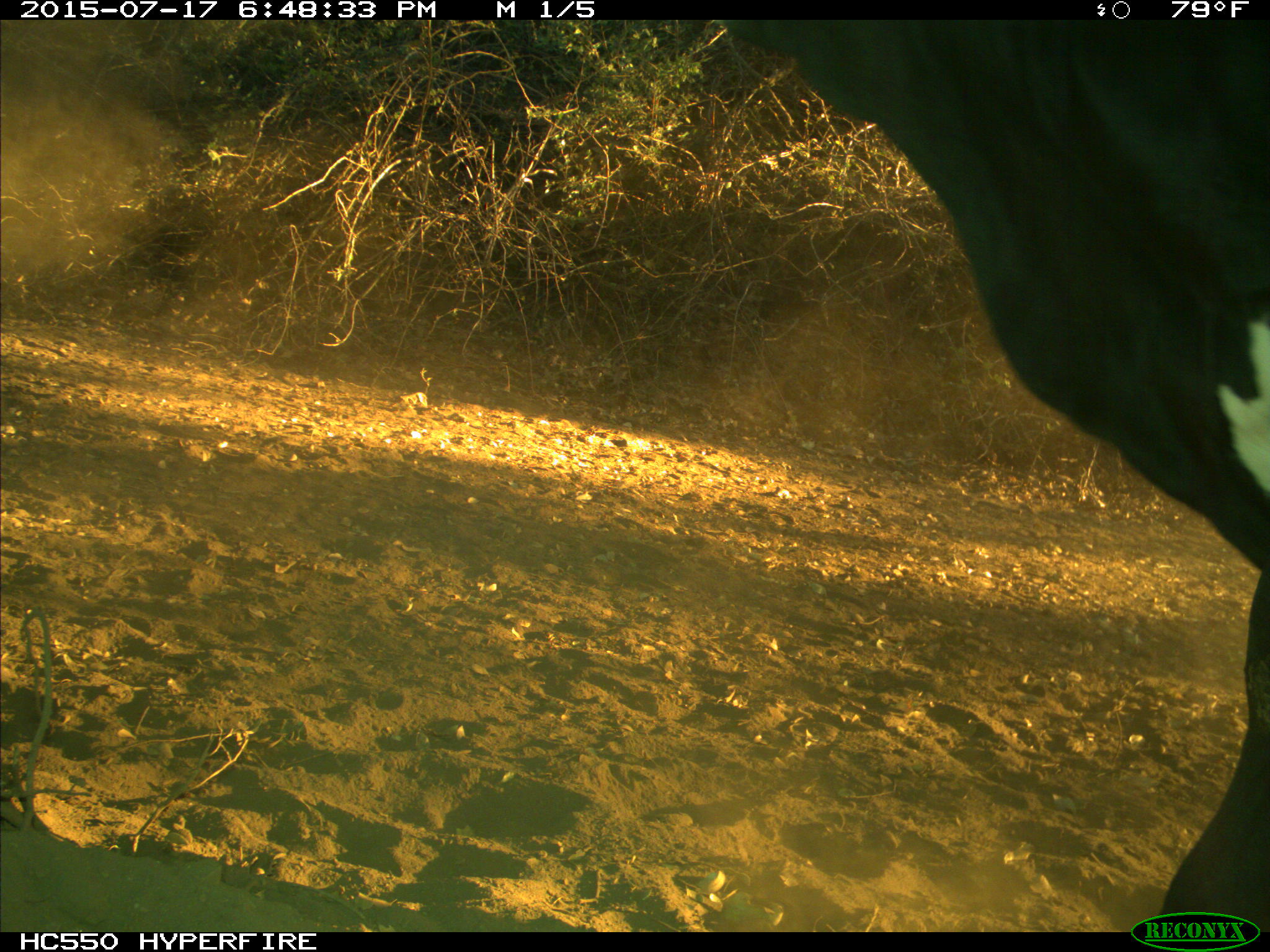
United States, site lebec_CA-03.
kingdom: Animalia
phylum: Chordata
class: Mammalia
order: Artiodactyla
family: Bovidae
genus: Bos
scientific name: Bos taurus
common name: domestic cow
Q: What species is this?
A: Bos taurus (domestic cow).